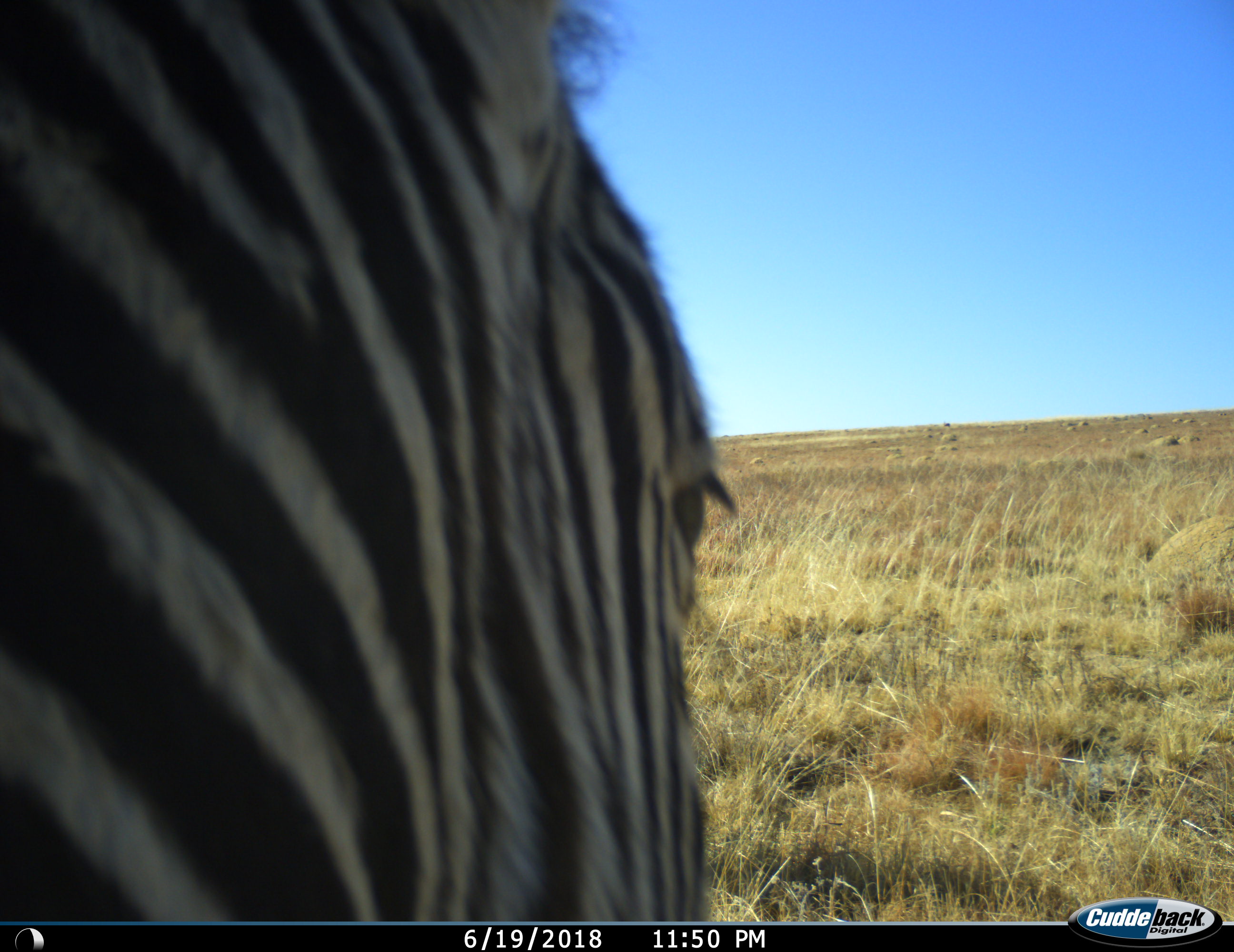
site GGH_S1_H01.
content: unidentified animal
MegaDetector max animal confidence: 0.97